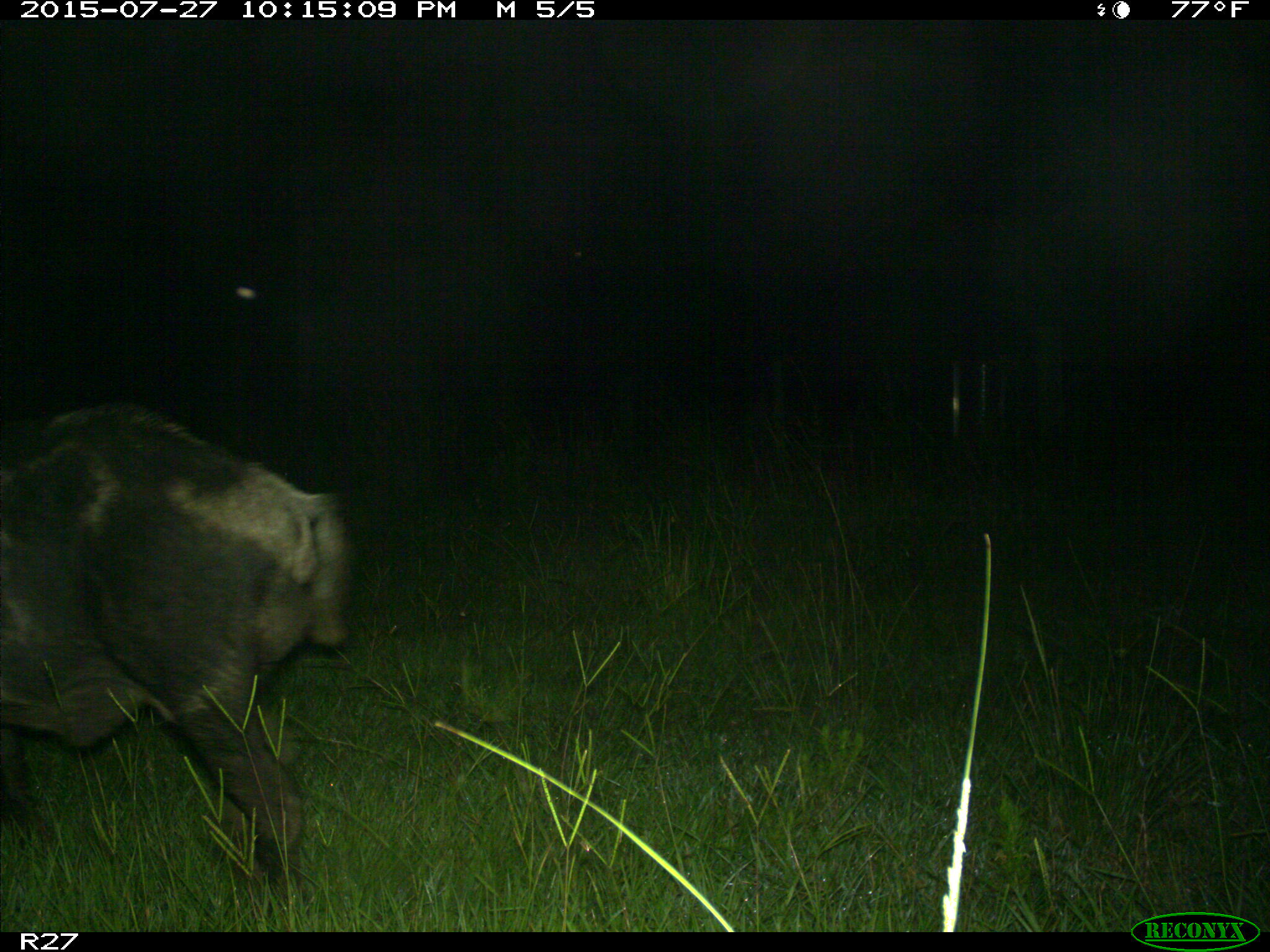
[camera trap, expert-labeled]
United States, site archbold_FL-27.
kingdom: Animalia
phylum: Chordata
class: Mammalia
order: Artiodactyla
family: Suidae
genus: Sus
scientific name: Sus scrofa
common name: wild boar